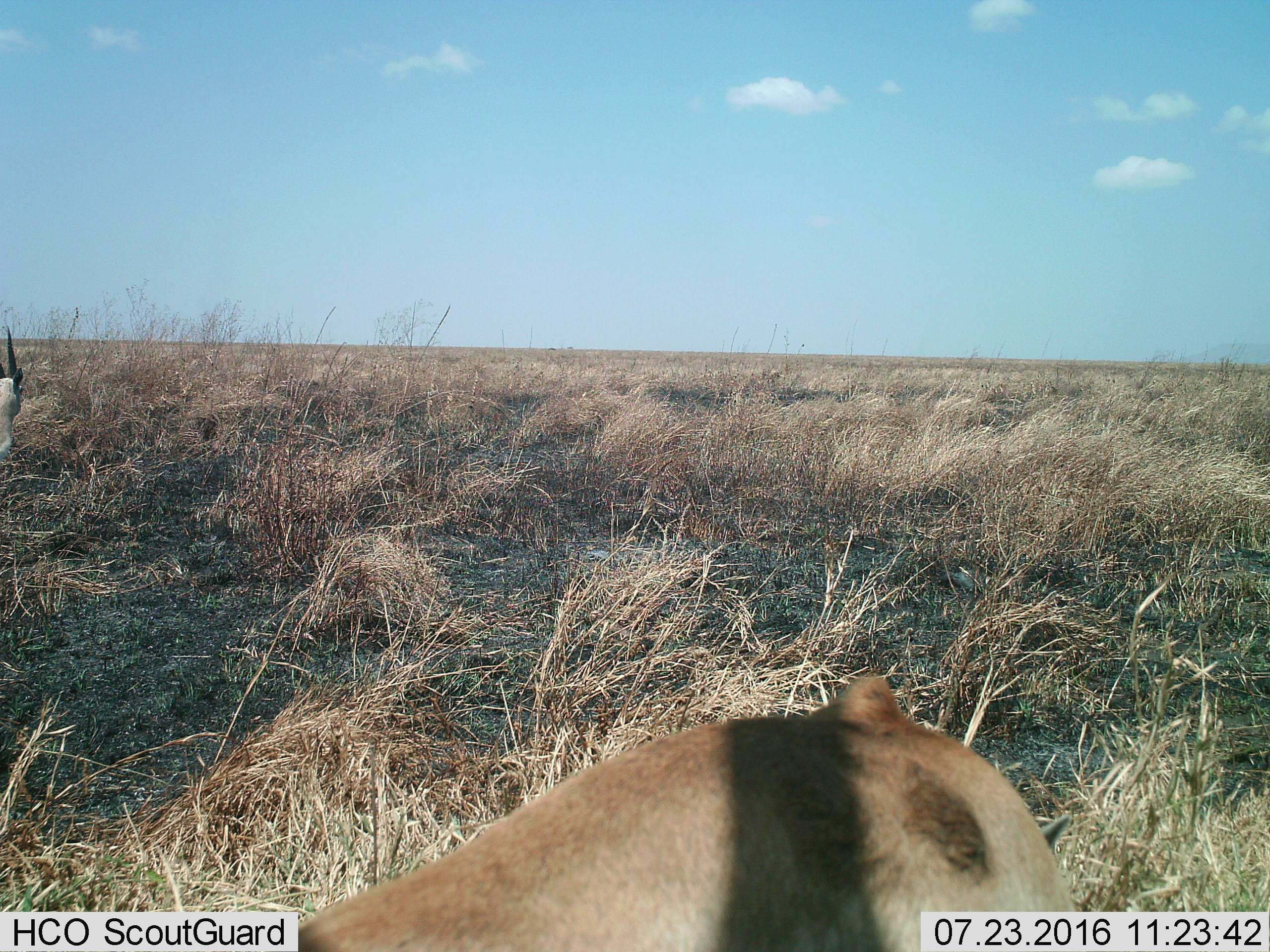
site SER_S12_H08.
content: unidentified animal